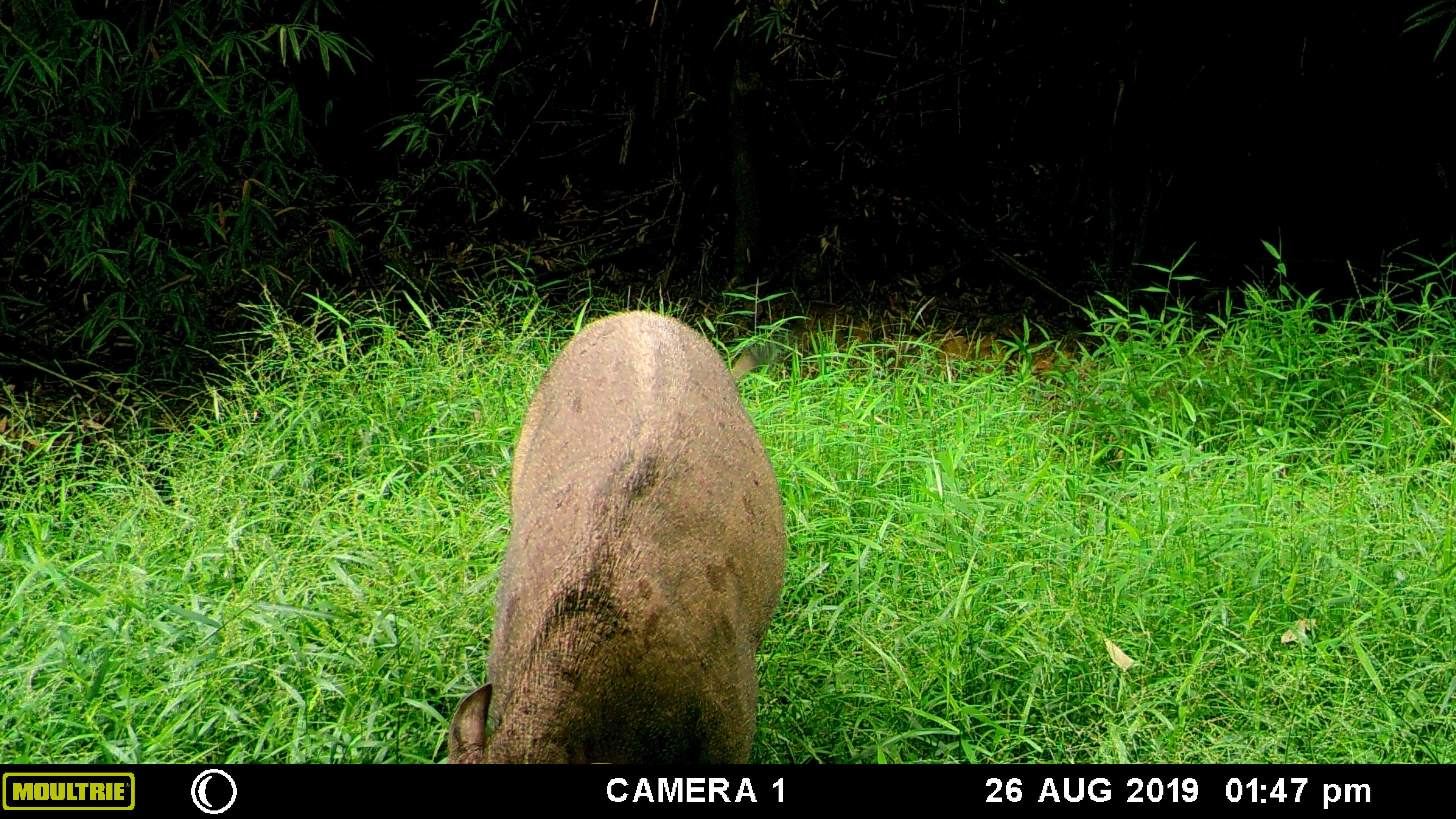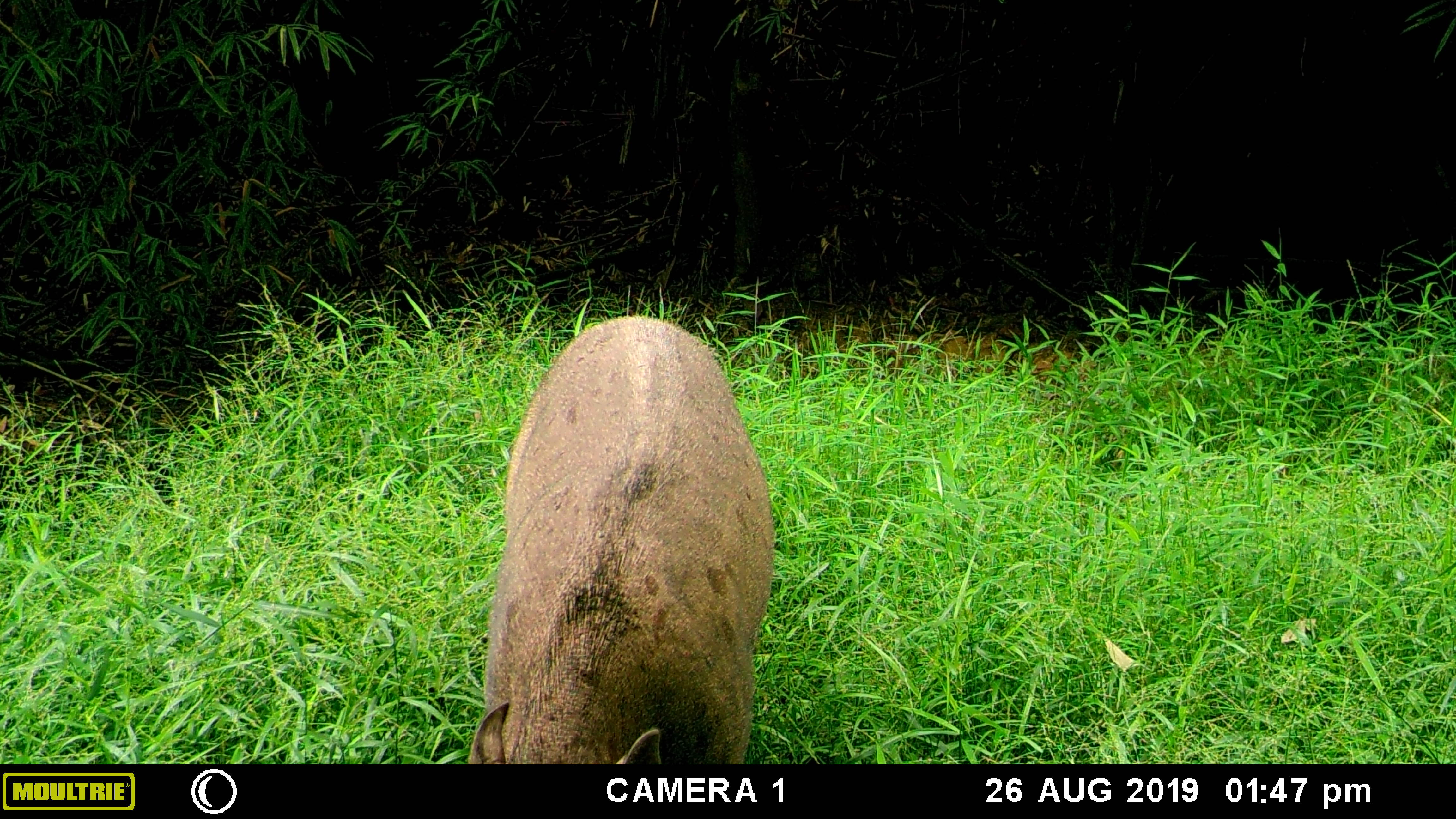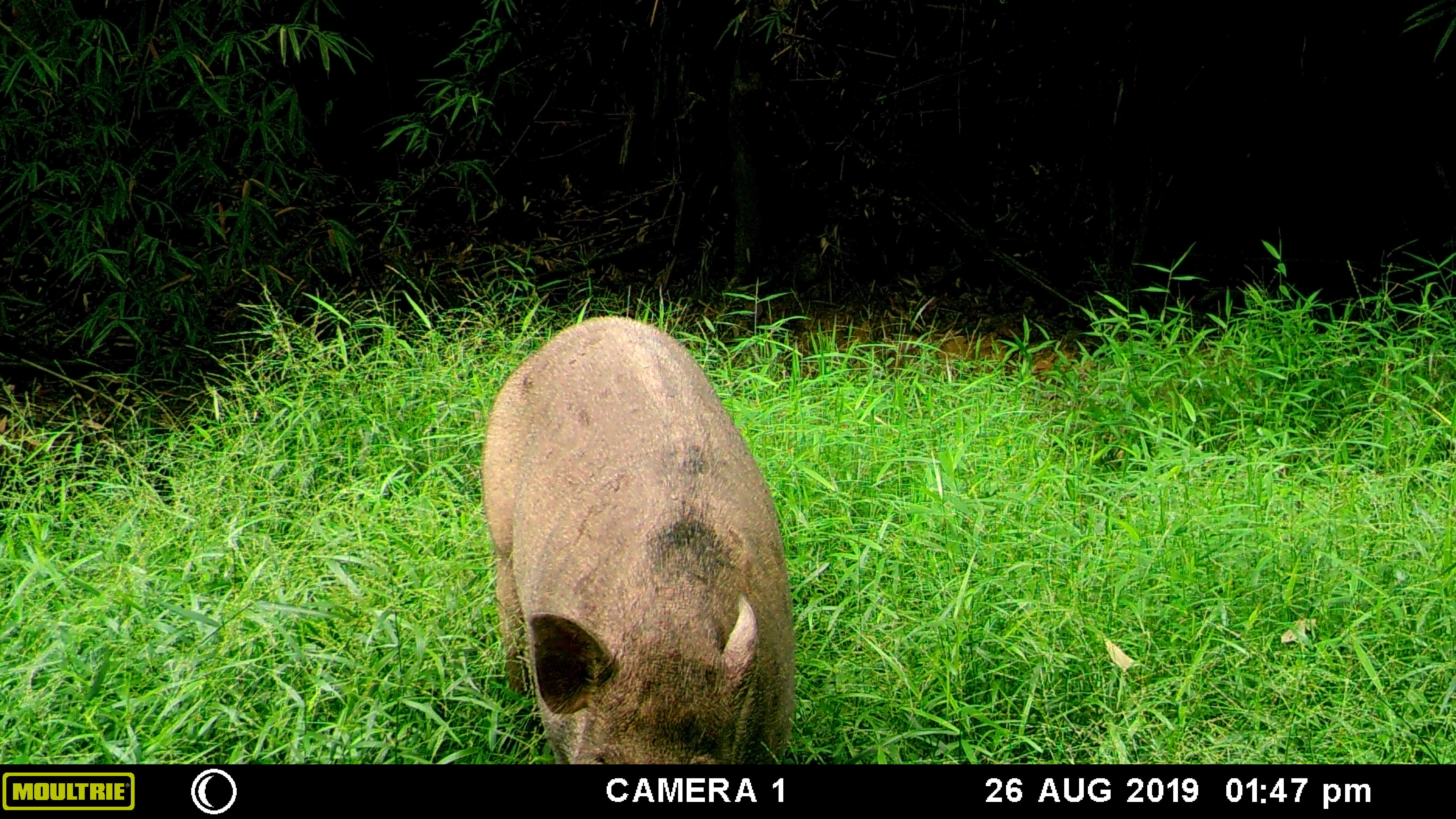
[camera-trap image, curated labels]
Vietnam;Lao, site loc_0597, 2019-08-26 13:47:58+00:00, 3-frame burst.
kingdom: Animalia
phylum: Chordata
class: Mammalia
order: Artiodactyla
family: Suidae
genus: Sus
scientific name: Sus scrofa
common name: eurasian wild pig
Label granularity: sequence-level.